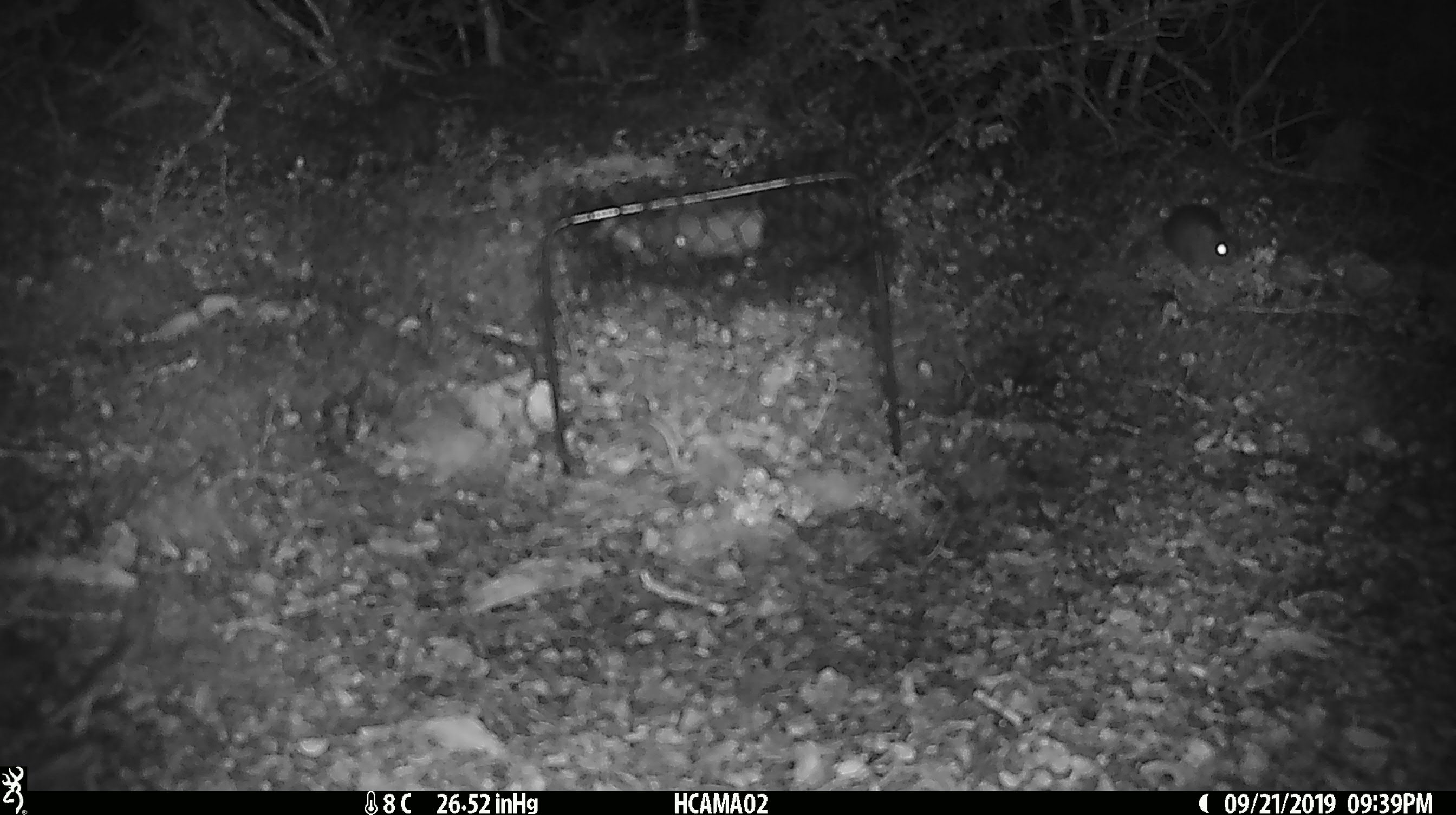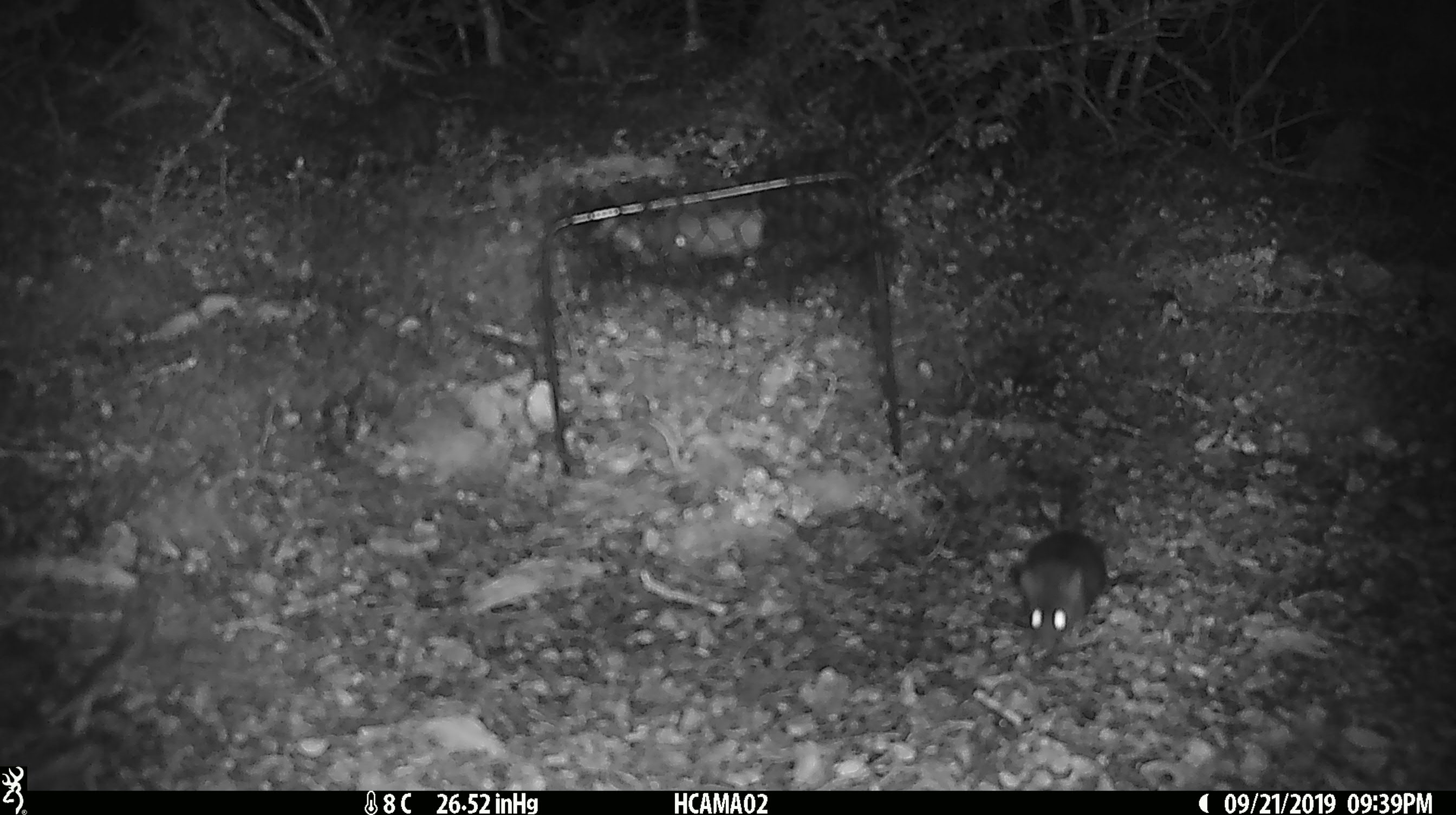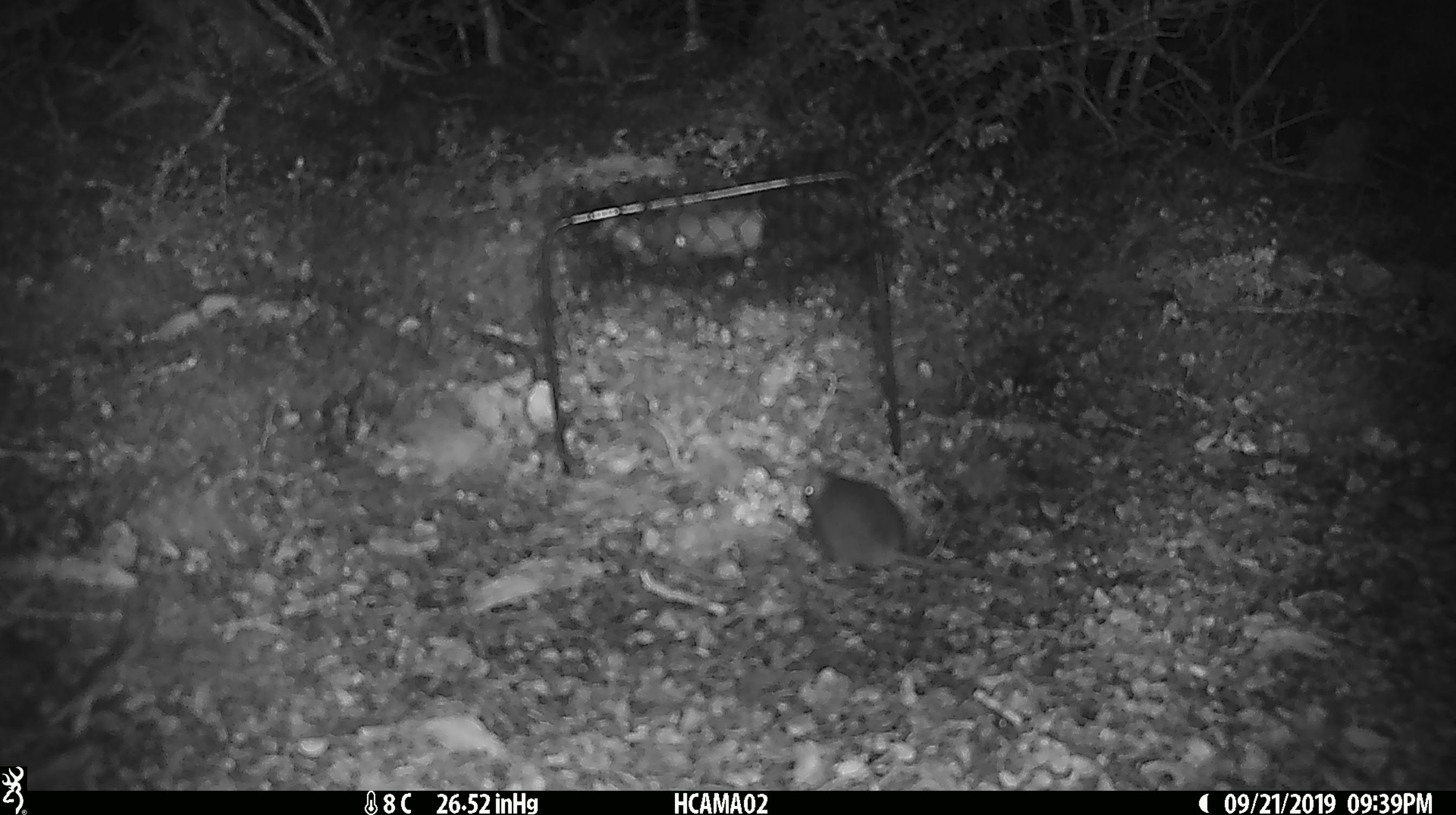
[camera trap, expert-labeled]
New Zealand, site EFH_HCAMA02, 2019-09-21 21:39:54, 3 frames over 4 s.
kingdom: Animalia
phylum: Chordata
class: Mammalia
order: Rodentia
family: Muridae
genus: Mus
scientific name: Mus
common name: mouse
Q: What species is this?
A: Mouse (Mus).